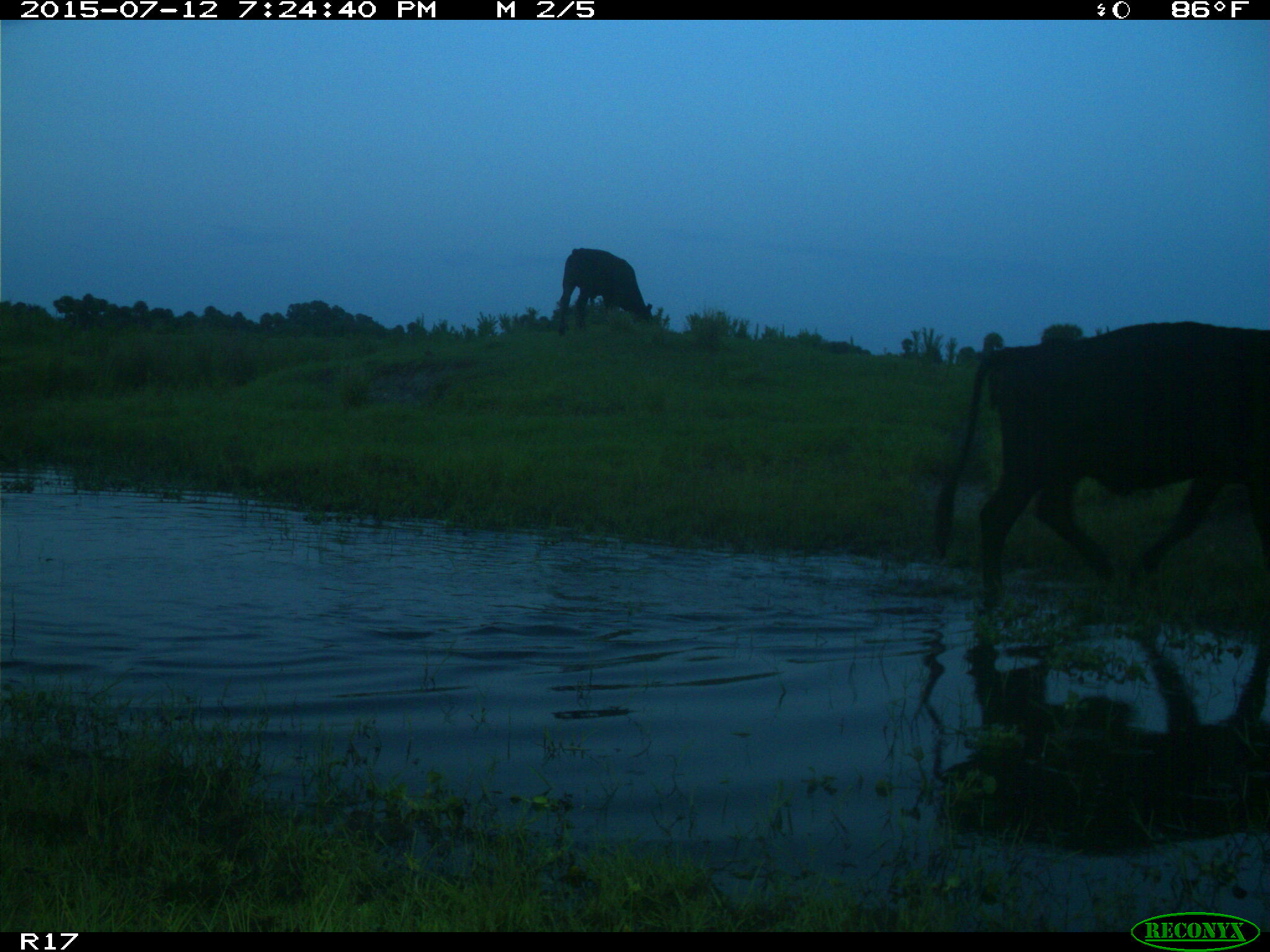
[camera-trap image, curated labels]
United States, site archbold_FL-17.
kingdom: Animalia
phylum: Chordata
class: Mammalia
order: Artiodactyla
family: Bovidae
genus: Bos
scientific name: Bos taurus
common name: domestic cow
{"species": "Bos taurus (domestic cow)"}